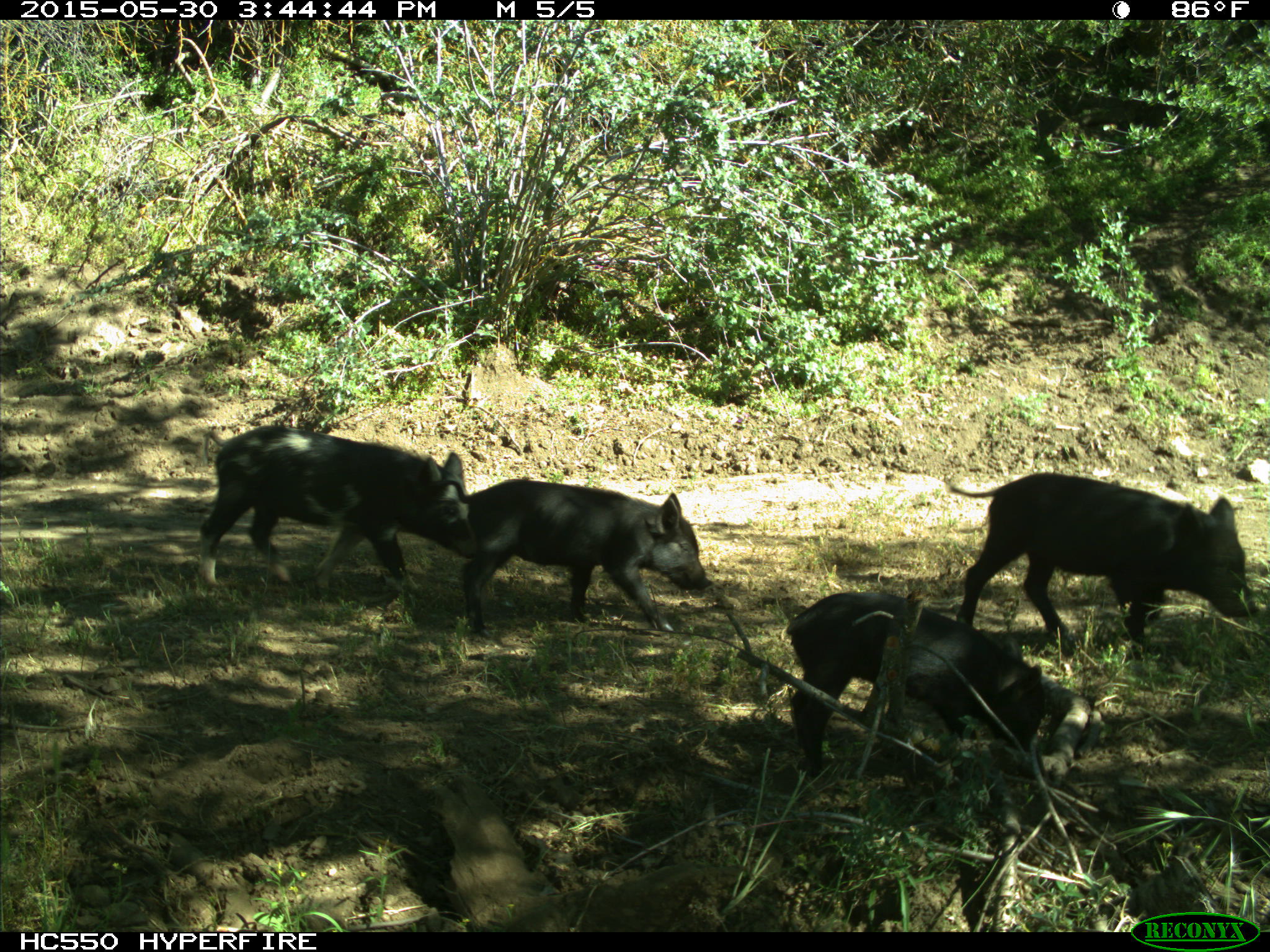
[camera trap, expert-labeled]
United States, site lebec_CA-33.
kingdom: Animalia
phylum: Chordata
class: Mammalia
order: Artiodactyla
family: Suidae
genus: Sus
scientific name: Sus scrofa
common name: wild boar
Sus scrofa (wild boar).